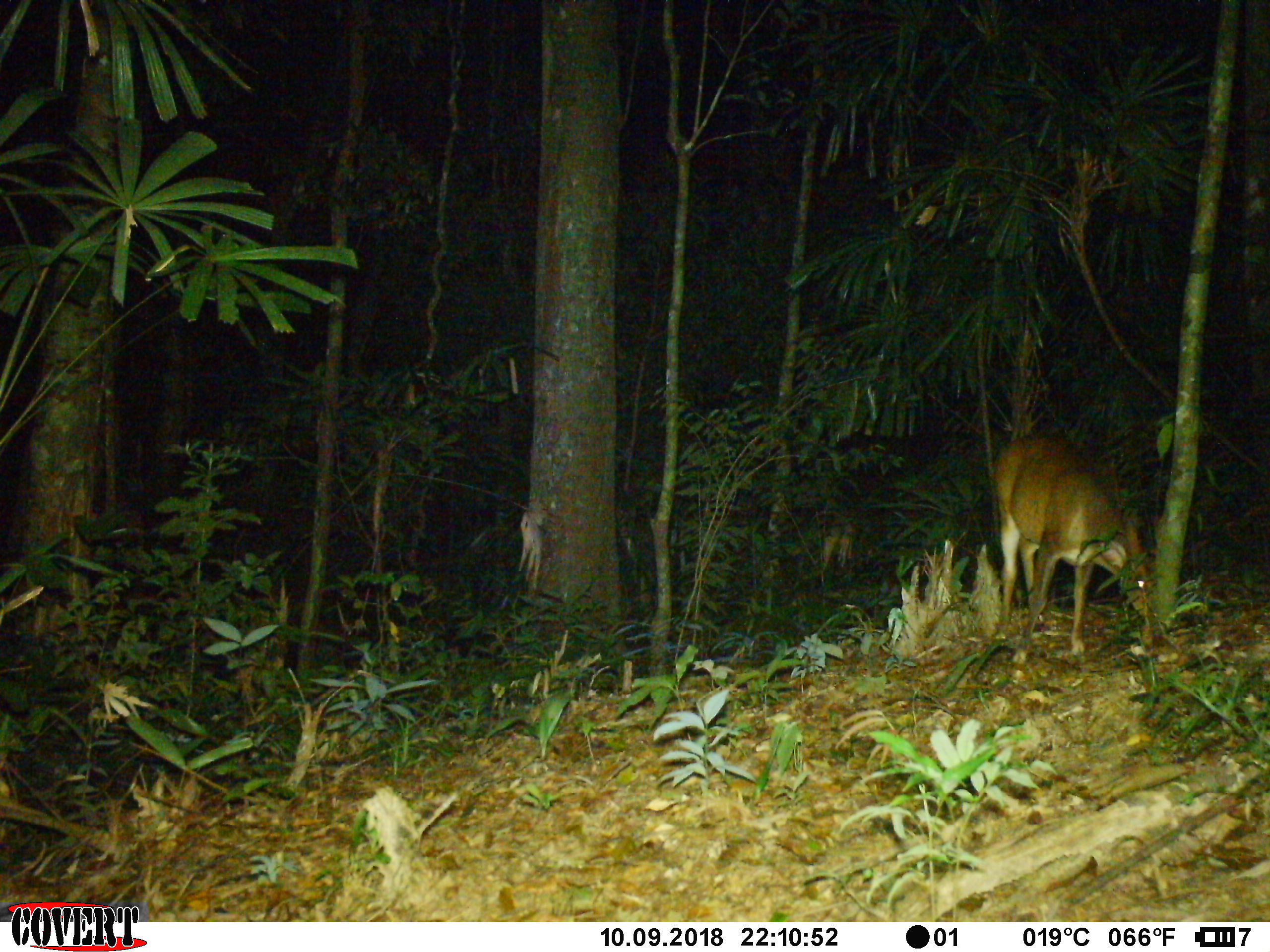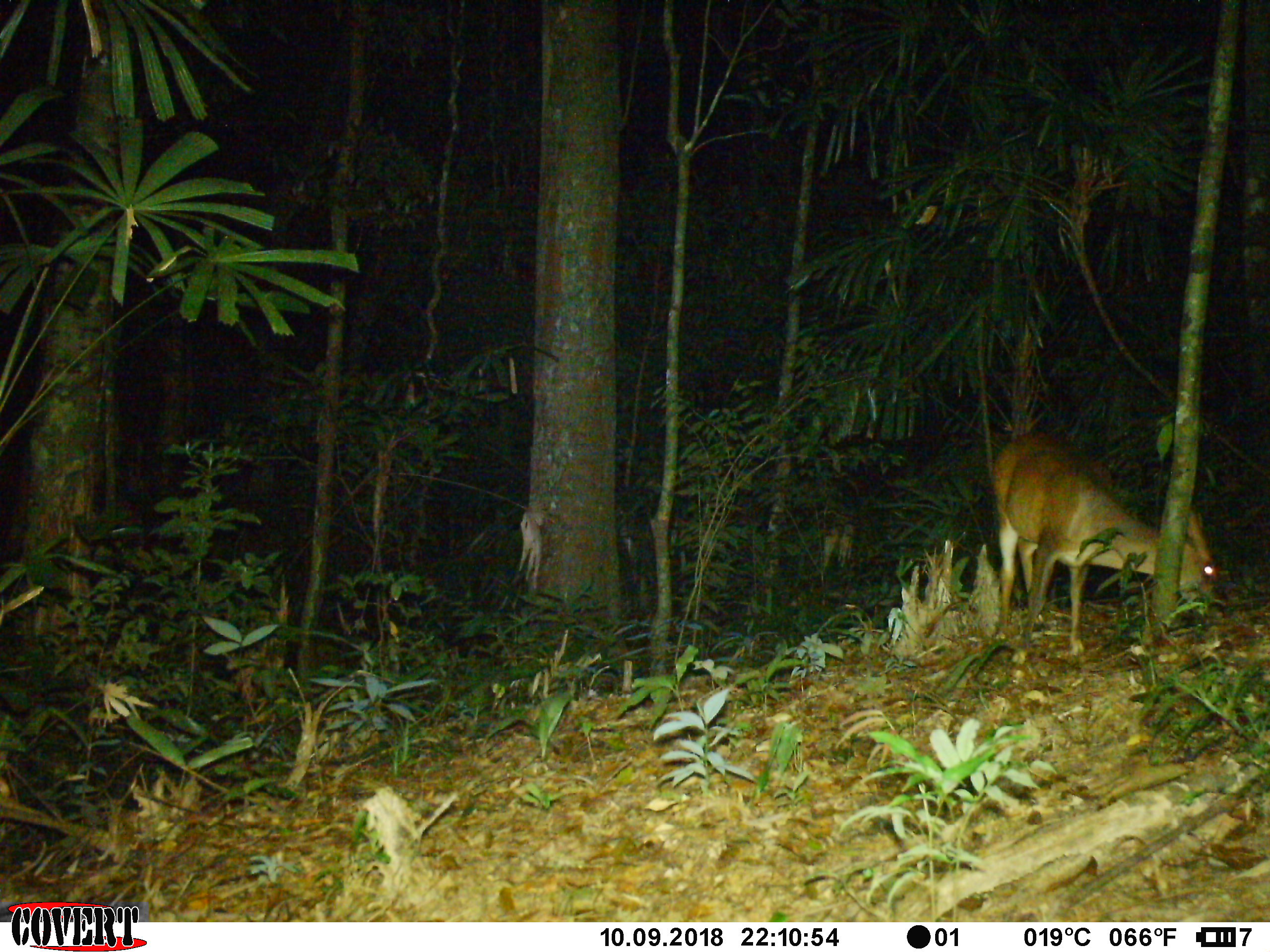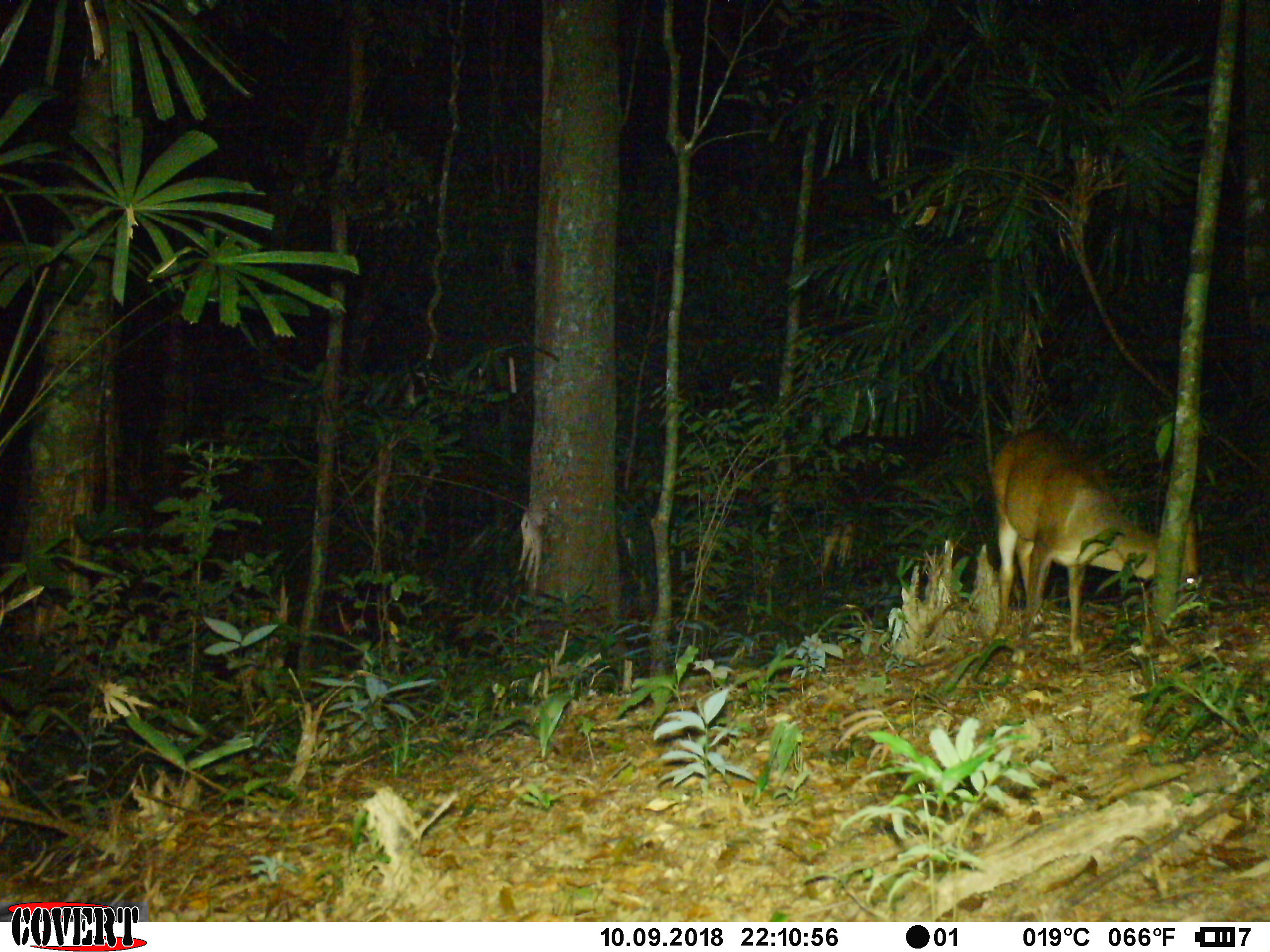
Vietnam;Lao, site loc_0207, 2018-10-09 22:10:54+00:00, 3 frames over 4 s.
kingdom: Animalia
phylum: Chordata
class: Mammalia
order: Artiodactyla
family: Cervidae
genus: Muntiacus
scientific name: Muntiacus vuquangensis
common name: large-antlered muntjac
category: large antlered muntjac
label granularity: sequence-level